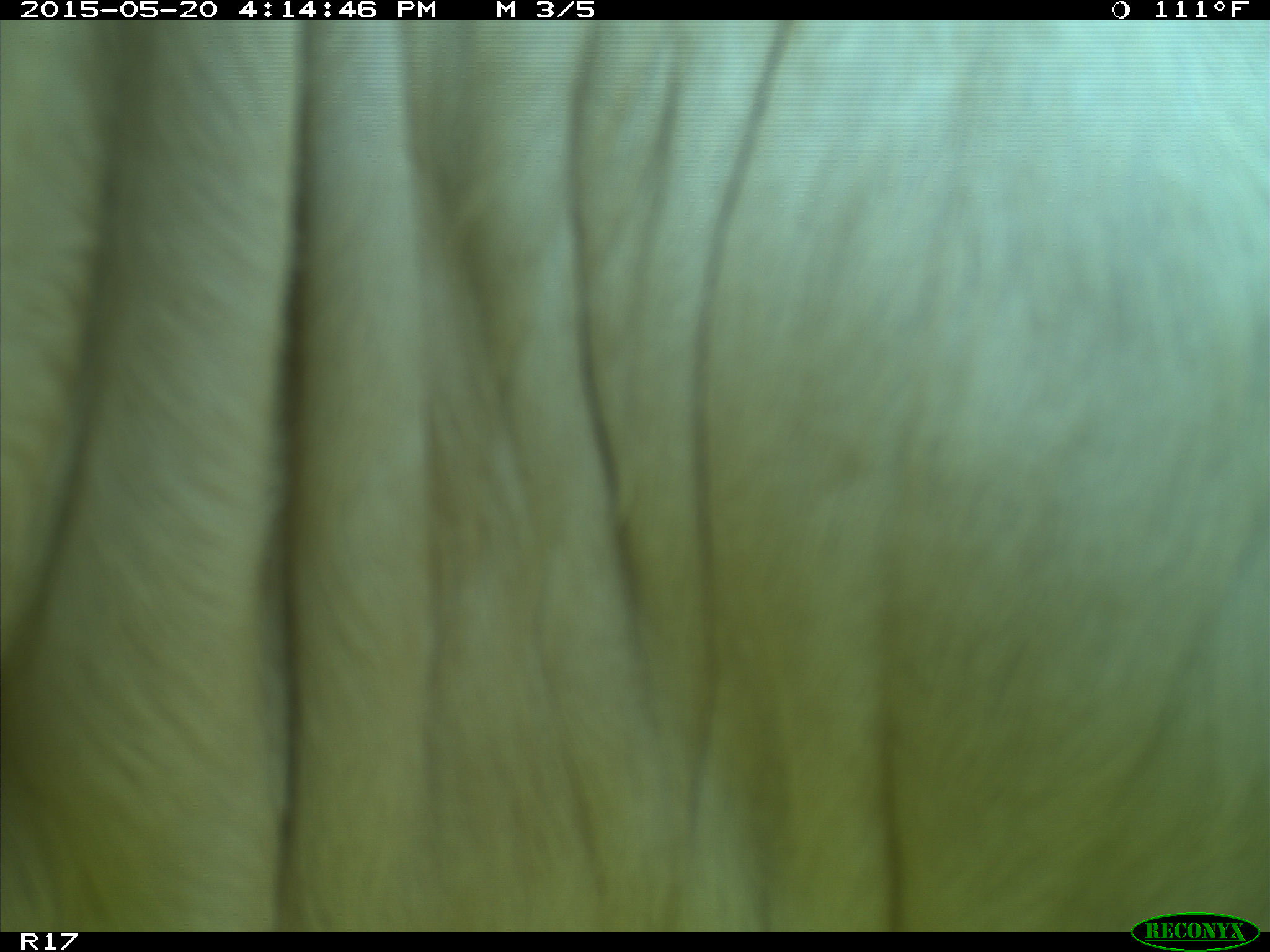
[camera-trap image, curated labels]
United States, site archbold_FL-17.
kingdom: Animalia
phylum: Chordata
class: Mammalia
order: Artiodactyla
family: Bovidae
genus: Bos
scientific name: Bos taurus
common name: domestic cow